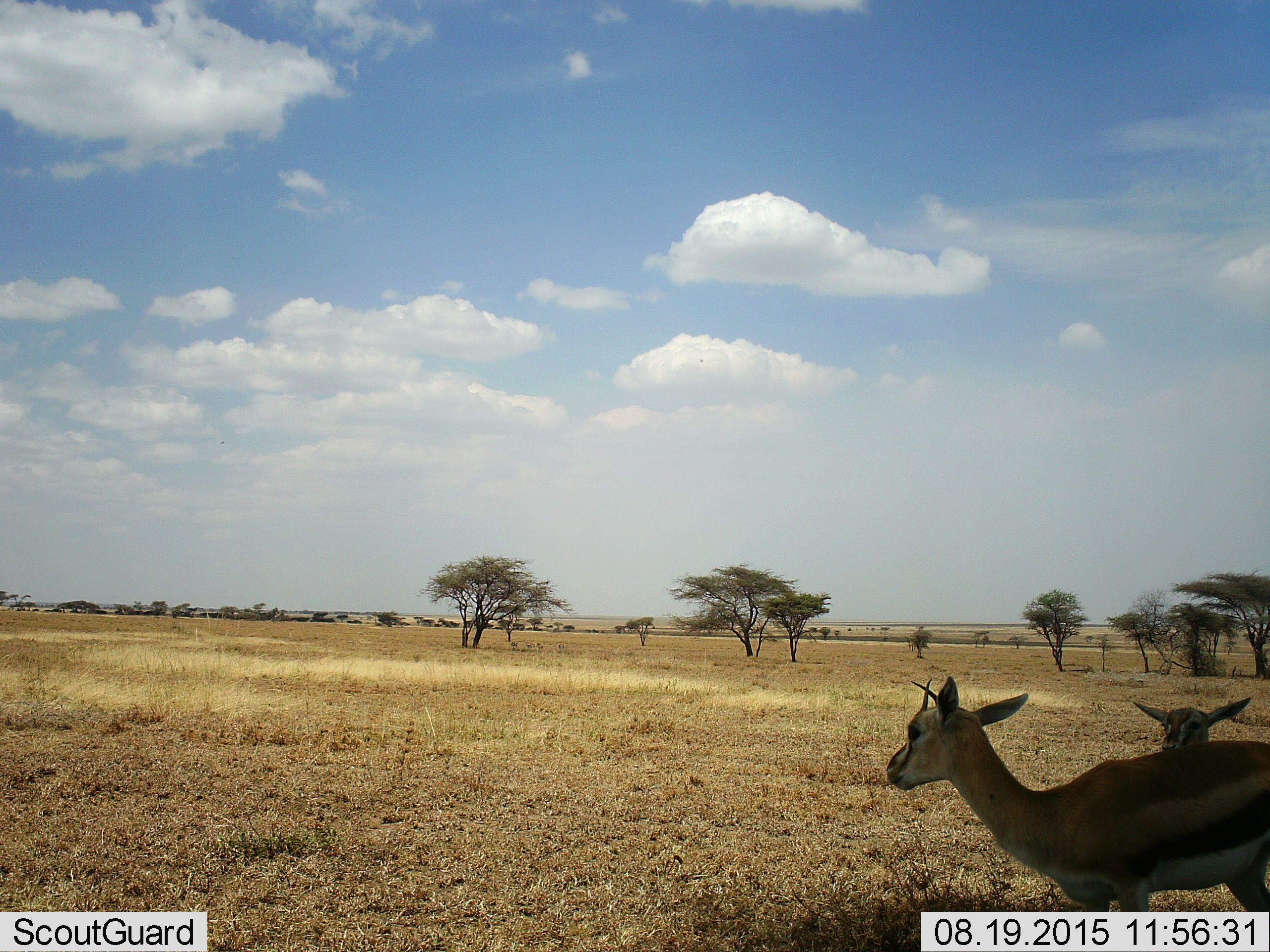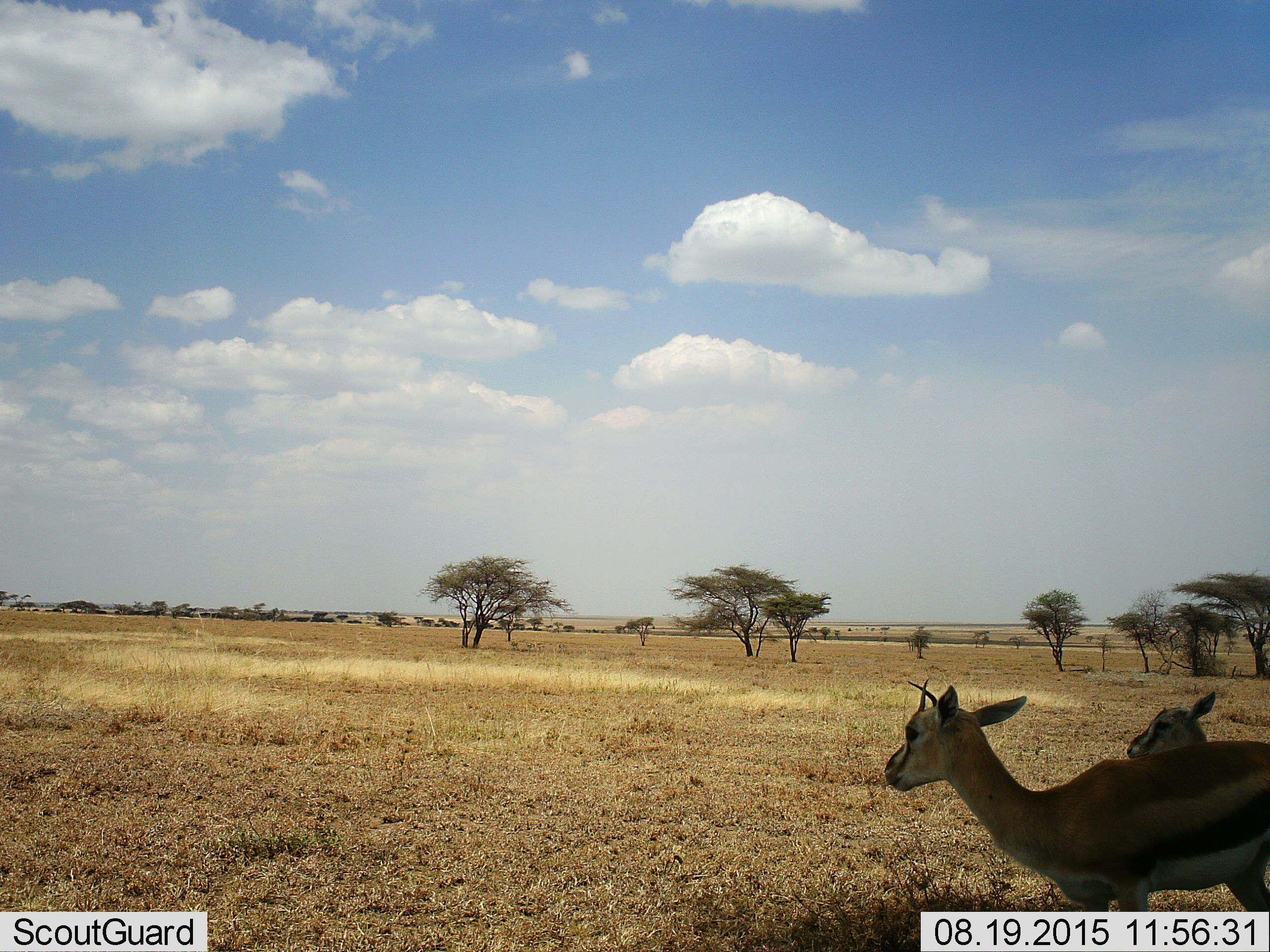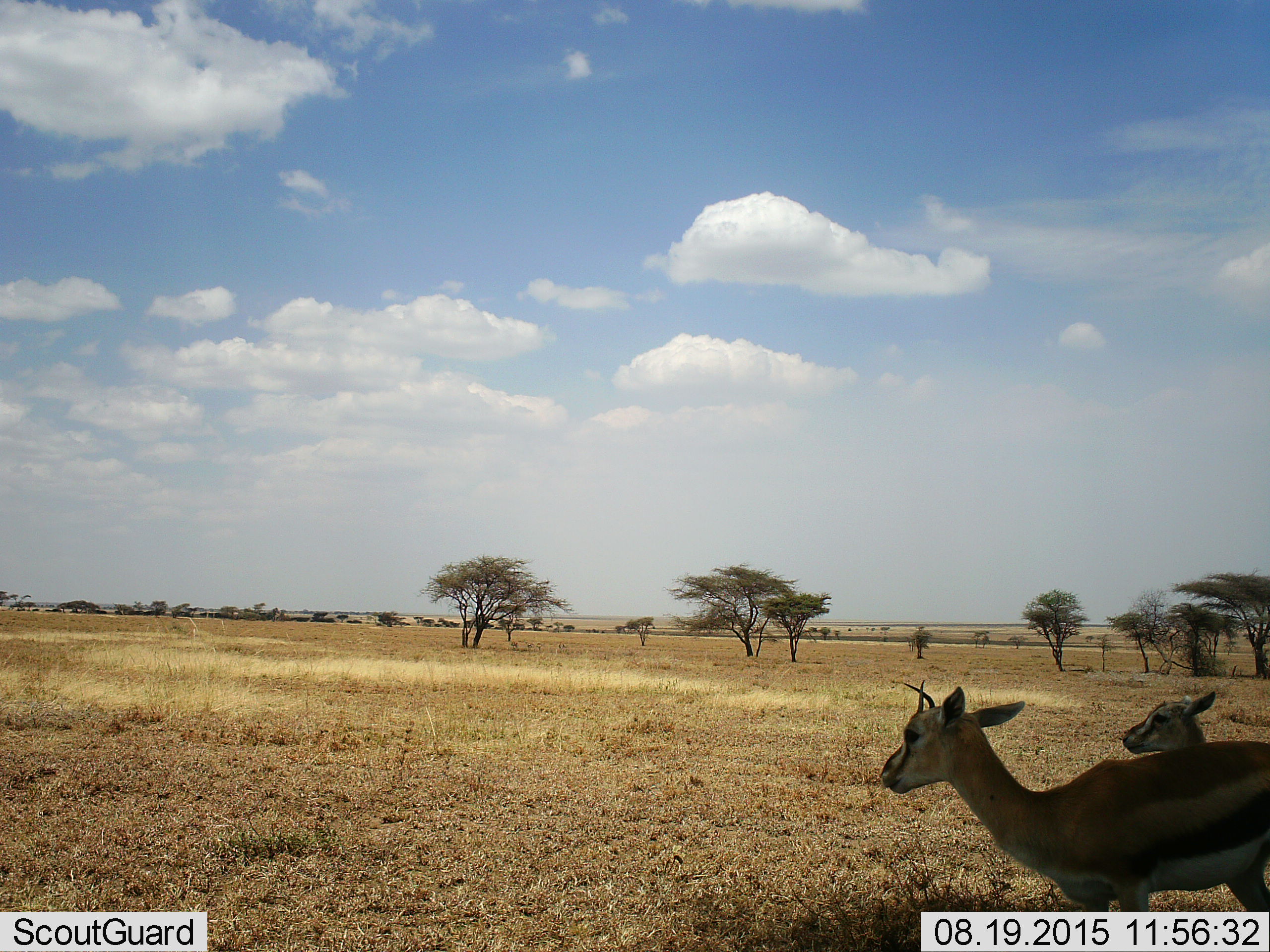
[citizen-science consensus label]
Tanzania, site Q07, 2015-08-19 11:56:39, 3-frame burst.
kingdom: Animalia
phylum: Chordata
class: Mammalia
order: Artiodactyla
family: Bovidae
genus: Eudorcas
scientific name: Eudorcas thomsonii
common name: thomson's gazelle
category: gazellethomsons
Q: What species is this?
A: Gazellethomsons (thomson's gazelle) (Eudorcas thomsonii).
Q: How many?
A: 2.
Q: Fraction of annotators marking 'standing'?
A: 100%.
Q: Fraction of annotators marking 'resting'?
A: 0%.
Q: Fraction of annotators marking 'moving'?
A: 0%.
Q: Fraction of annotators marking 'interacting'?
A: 0%.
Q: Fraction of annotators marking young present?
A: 38%.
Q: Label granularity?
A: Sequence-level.